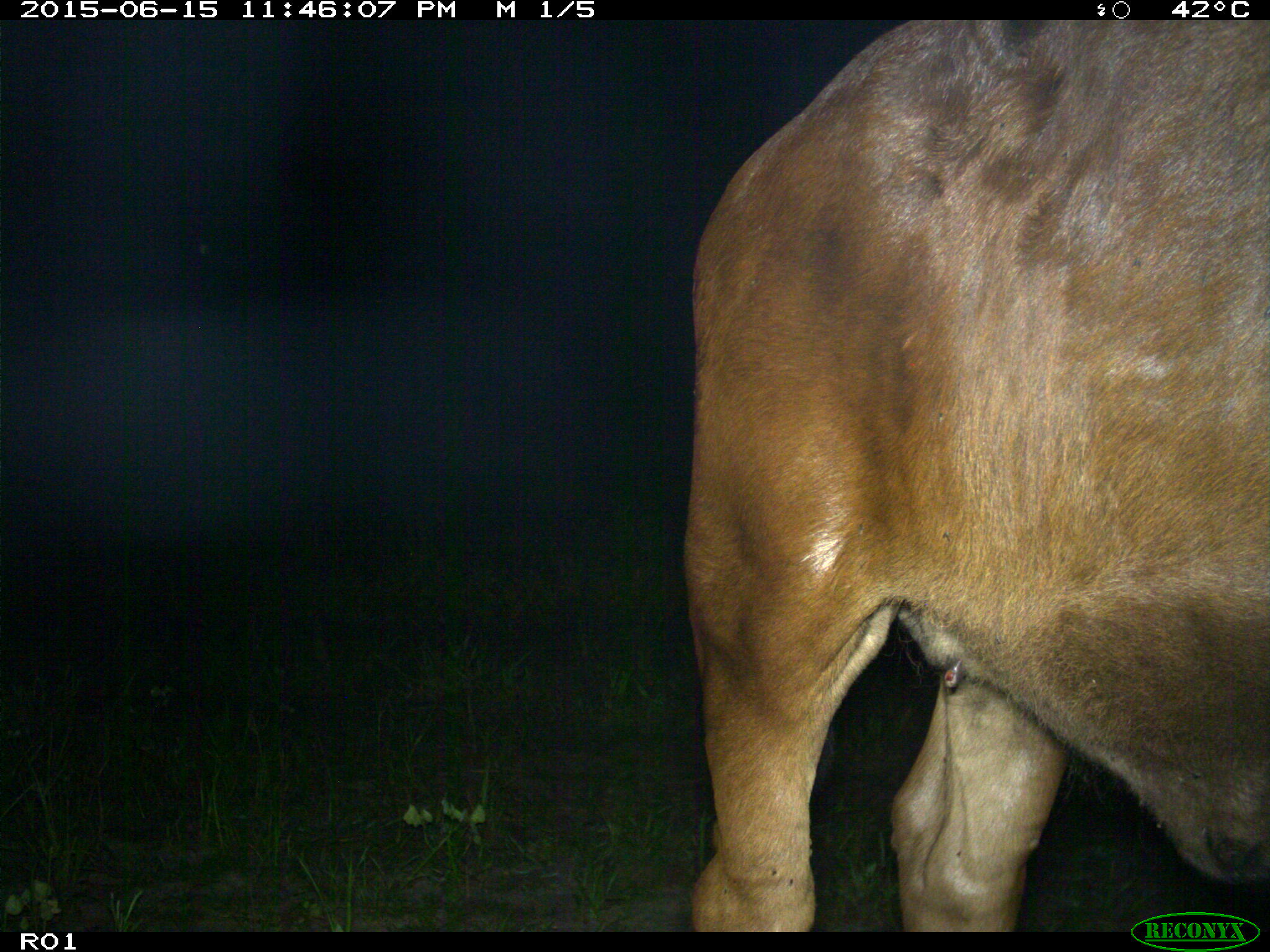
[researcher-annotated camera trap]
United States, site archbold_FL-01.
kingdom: Animalia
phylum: Chordata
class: Mammalia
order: Artiodactyla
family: Bovidae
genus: Bos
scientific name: Bos taurus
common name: domestic cow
Bos taurus (domestic cow).